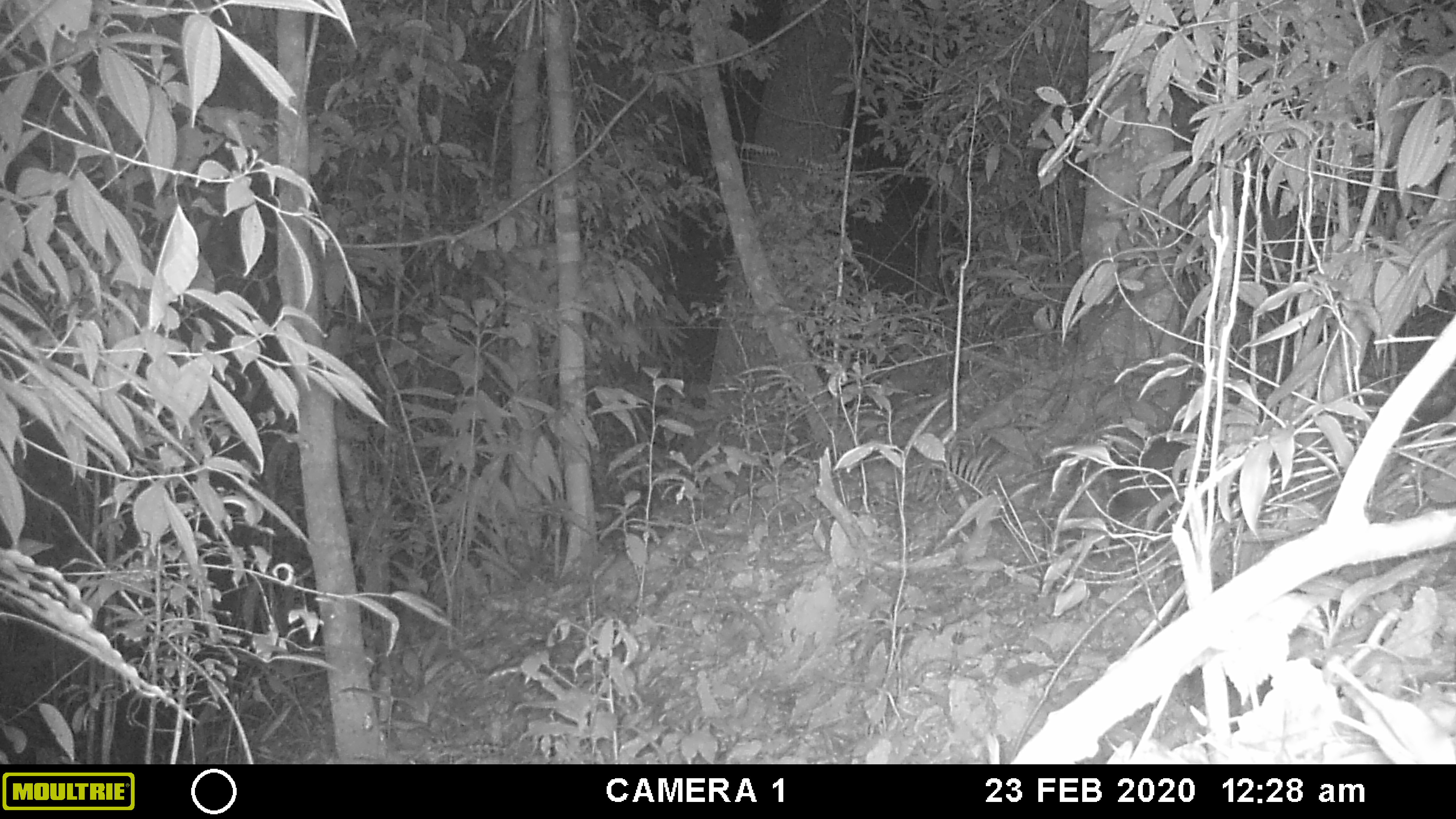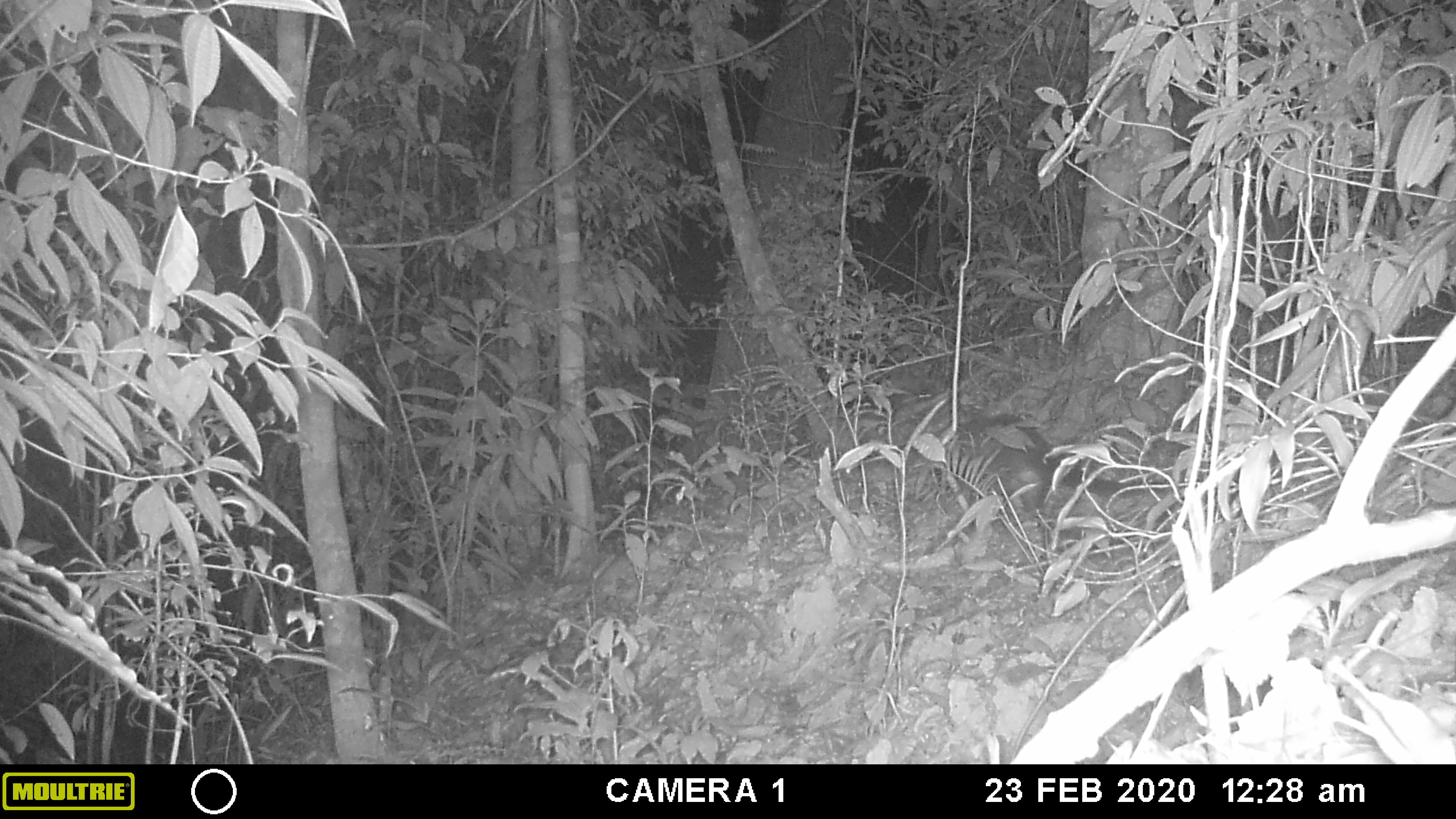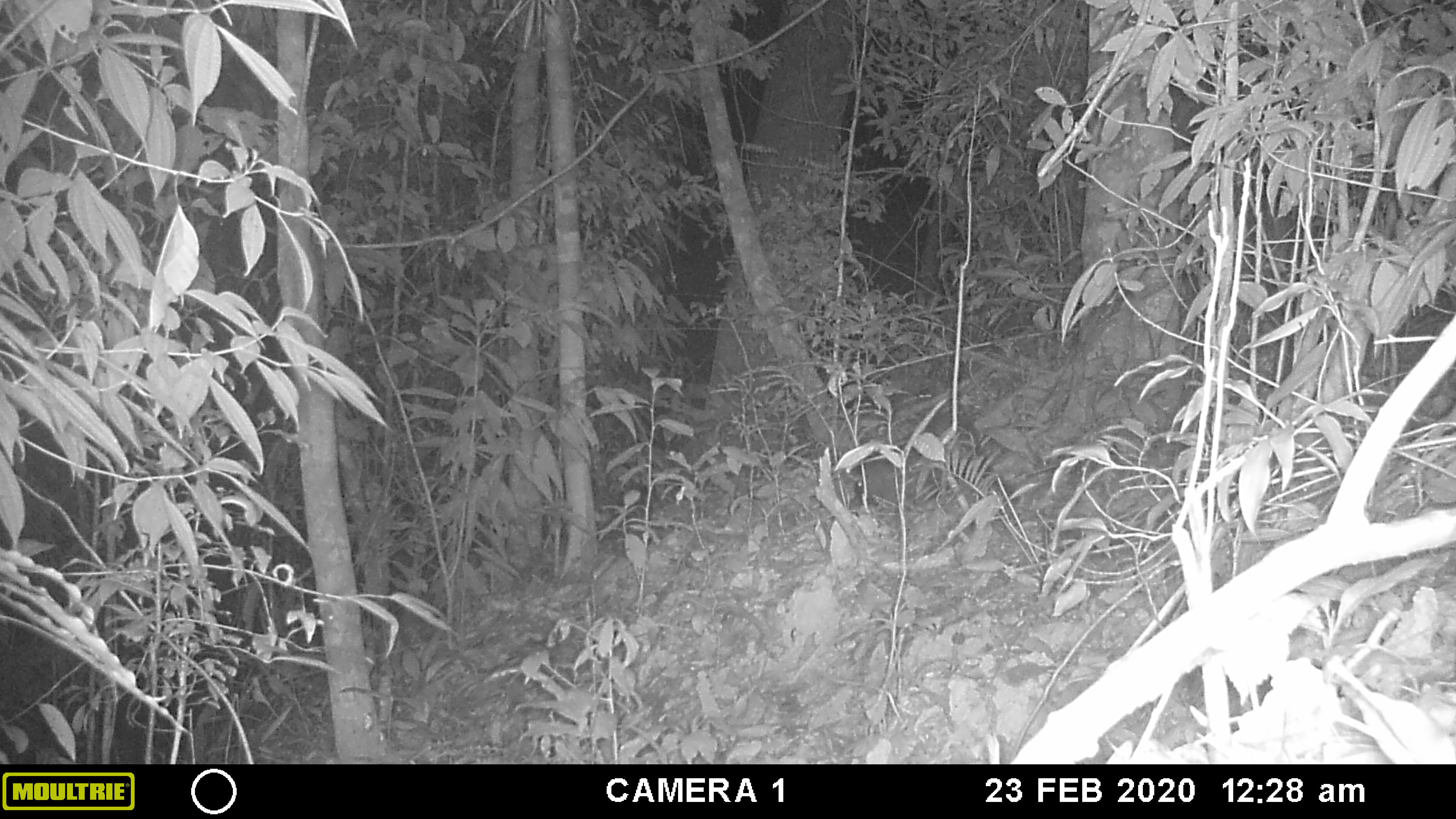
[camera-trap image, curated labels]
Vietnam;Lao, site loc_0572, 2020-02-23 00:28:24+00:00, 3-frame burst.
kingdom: Animalia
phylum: Chordata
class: Mammalia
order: Carnivora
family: Viverridae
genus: Paguma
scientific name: Paguma larvata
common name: masked palm civet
Masked palm civet (Paguma larvata). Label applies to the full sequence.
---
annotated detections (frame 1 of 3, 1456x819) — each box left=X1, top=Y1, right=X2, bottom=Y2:
masked palm civet: left=1110, top=437, right=1206, bottom=512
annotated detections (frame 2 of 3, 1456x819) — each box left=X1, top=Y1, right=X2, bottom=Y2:
masked palm civet: left=931, top=412, right=1166, bottom=505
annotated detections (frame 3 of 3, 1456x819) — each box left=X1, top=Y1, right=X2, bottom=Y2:
masked palm civet: left=848, top=411, right=1019, bottom=515